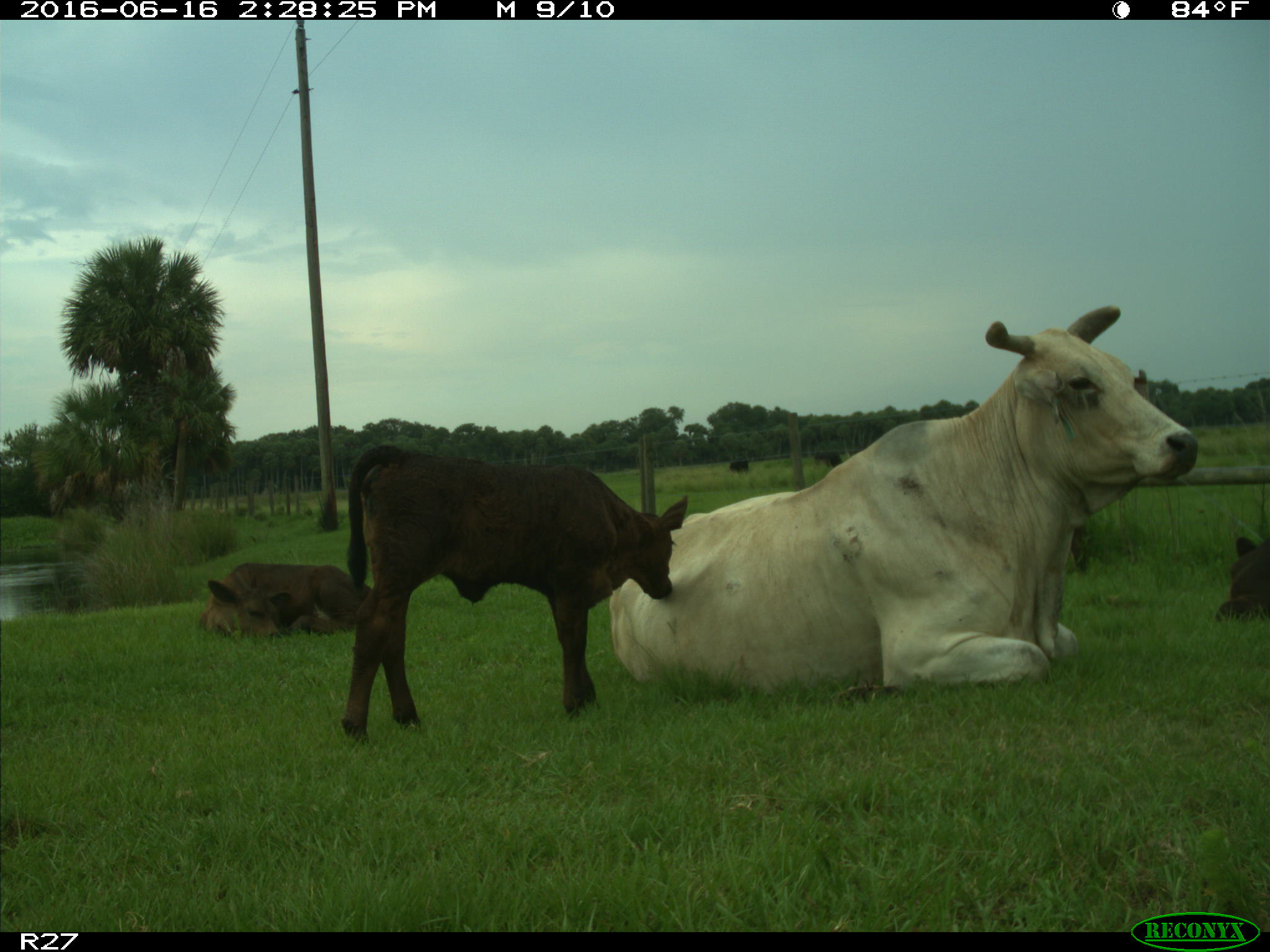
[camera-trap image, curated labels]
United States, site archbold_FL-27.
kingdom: Animalia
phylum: Chordata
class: Mammalia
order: Artiodactyla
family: Bovidae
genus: Bos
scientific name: Bos taurus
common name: domestic cow